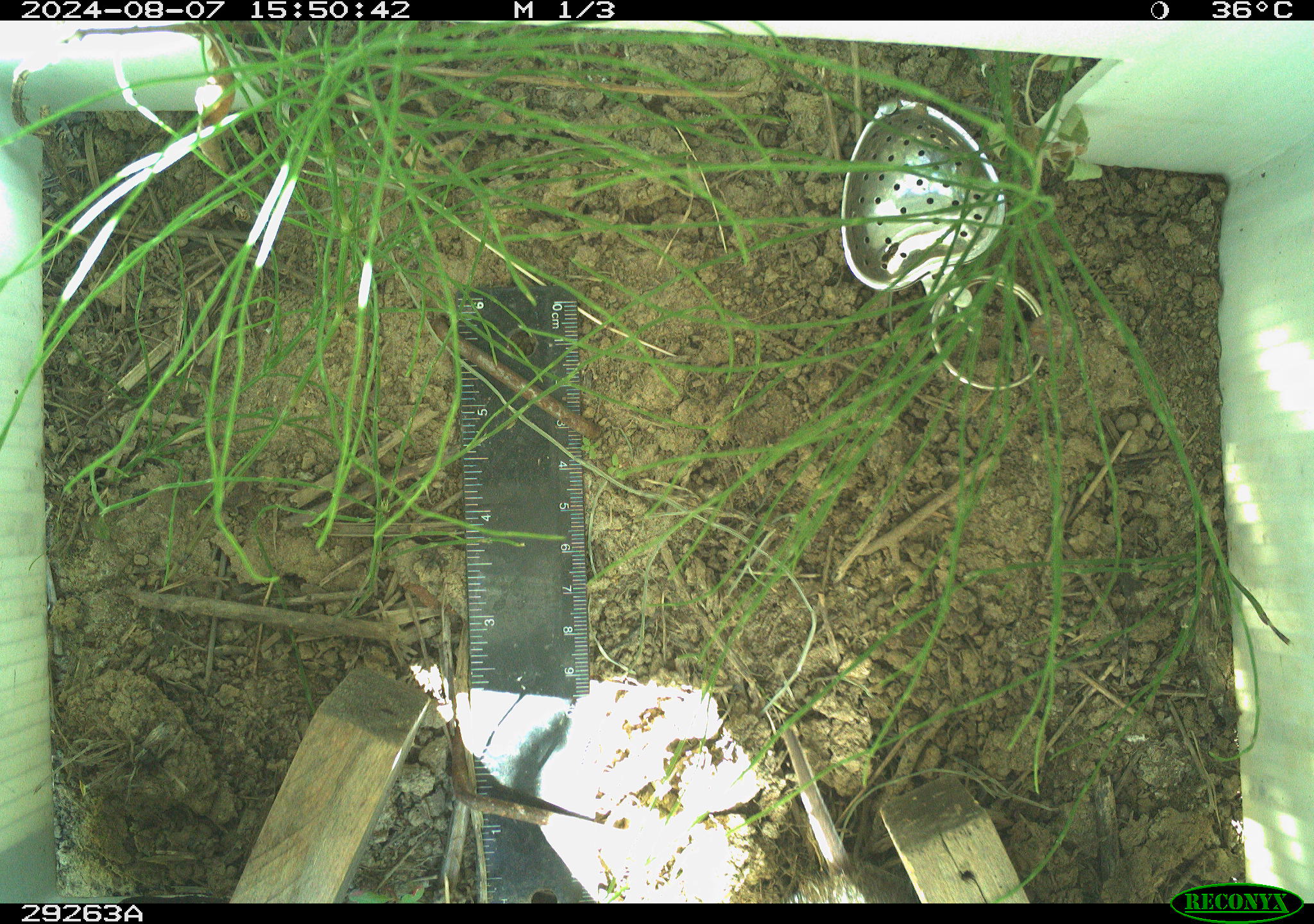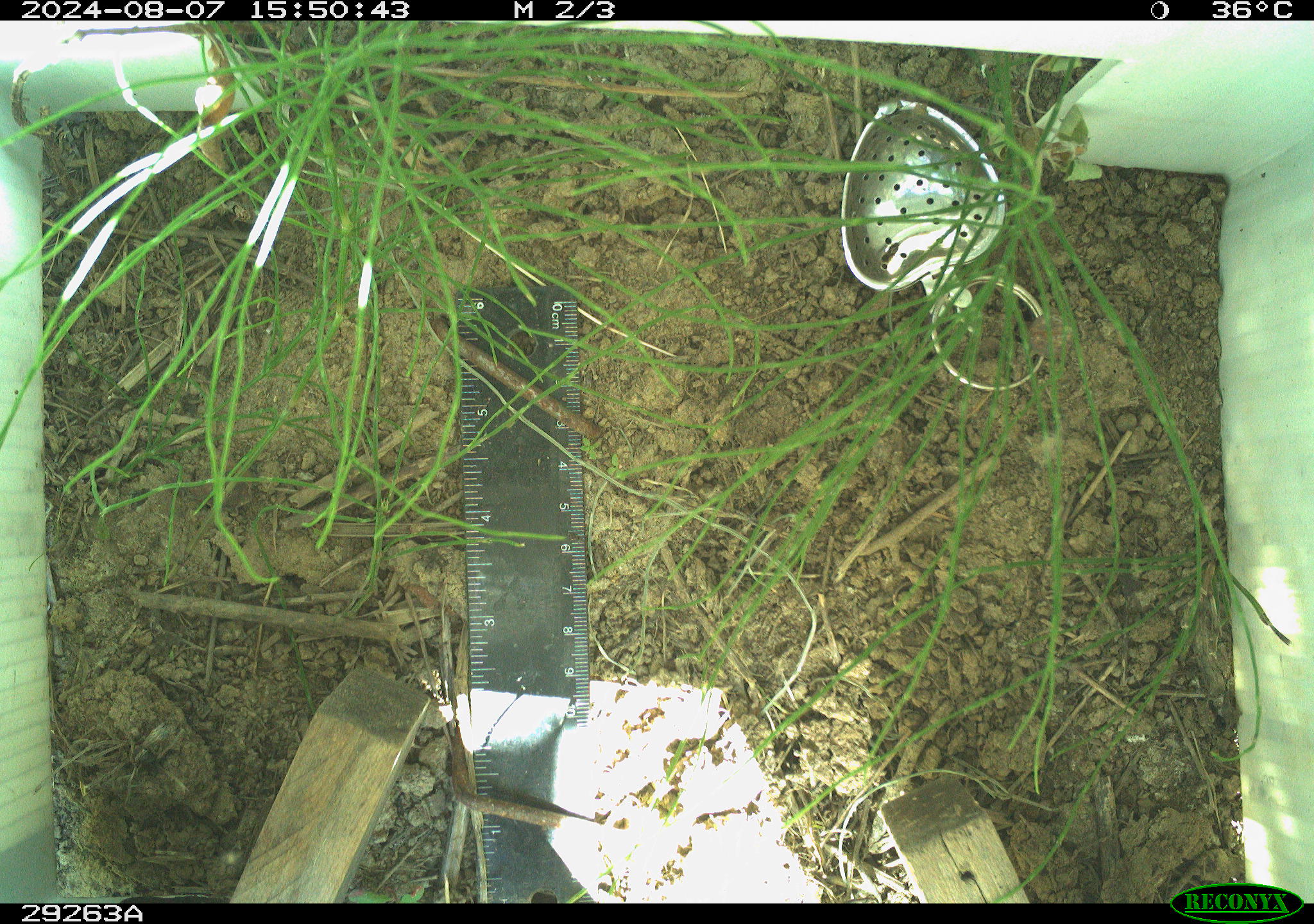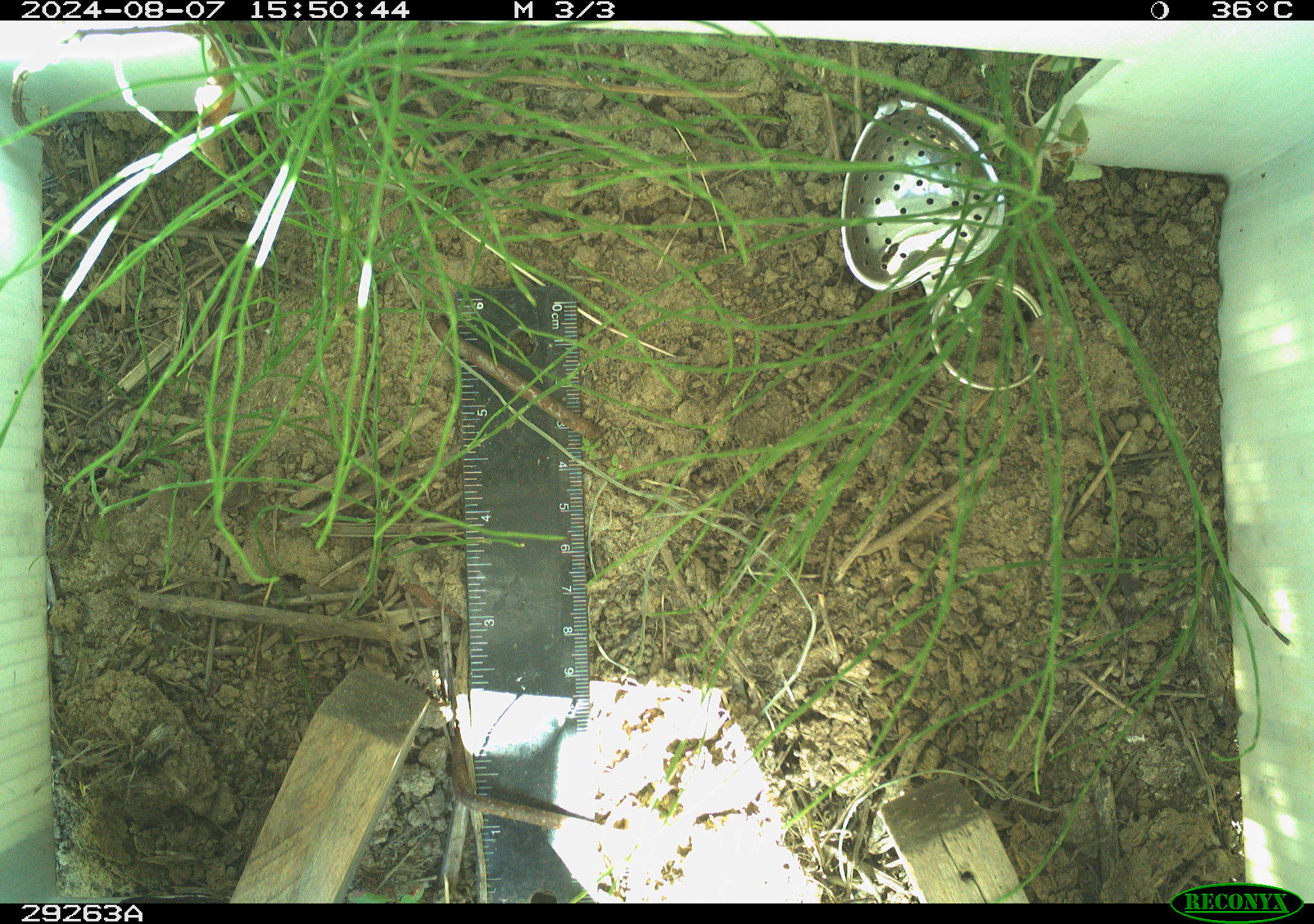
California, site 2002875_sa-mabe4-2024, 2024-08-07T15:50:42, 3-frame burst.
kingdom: Animalia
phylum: Chordata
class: Mammalia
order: Rodentia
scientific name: Rodentia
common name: rodent